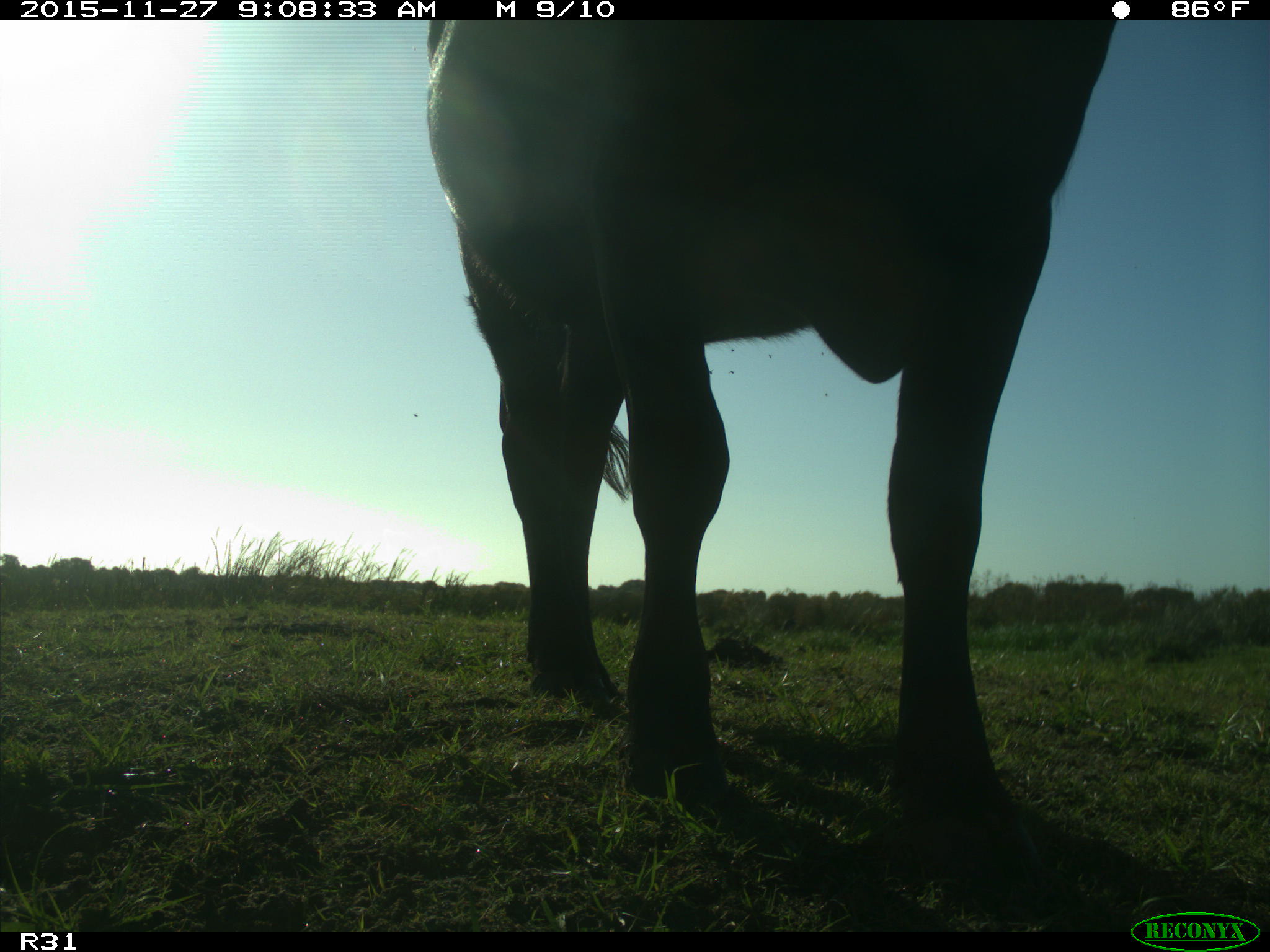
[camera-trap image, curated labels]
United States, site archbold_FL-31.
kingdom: Animalia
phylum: Chordata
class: Mammalia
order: Artiodactyla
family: Bovidae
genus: Bos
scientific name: Bos taurus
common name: domestic cow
Bos taurus (domestic cow).